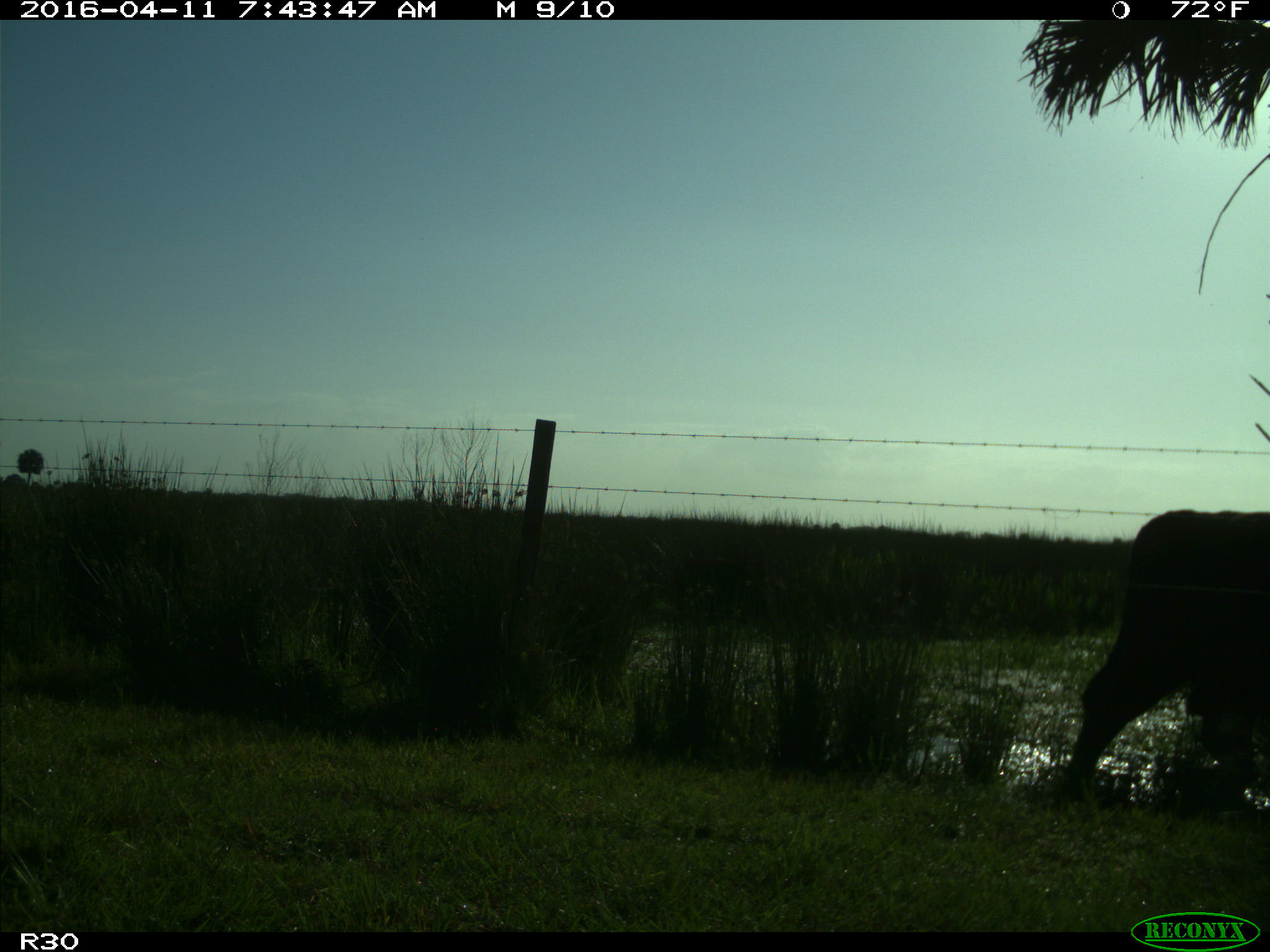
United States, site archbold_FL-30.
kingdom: Animalia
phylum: Chordata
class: Mammalia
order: Artiodactyla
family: Bovidae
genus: Bos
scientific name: Bos taurus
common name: domestic cow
Bos taurus (domestic cow).